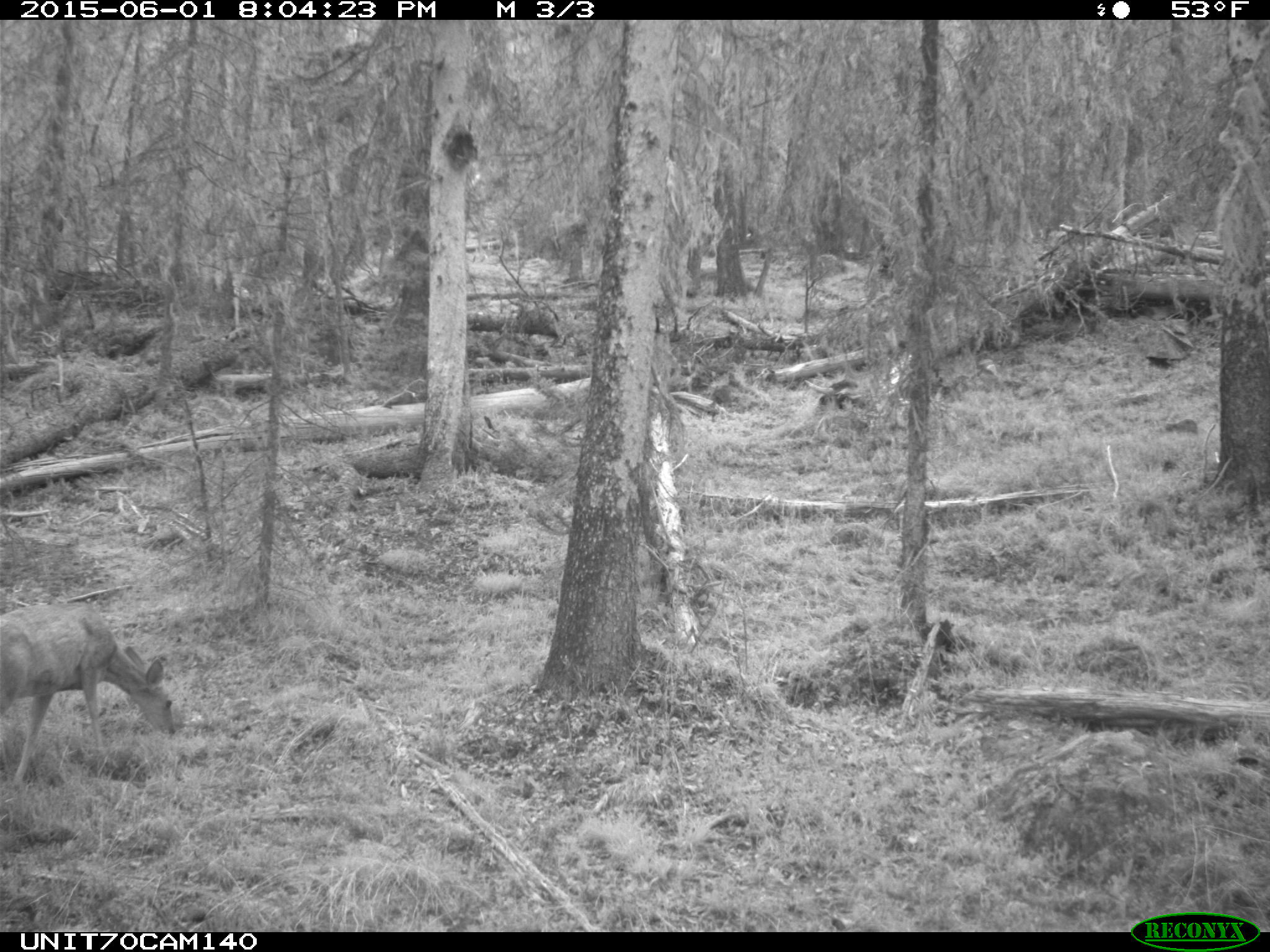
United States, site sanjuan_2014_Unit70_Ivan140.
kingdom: Animalia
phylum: Chordata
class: Mammalia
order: Artiodactyla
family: Cervidae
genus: Odocoileus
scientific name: Odocoileus hemionus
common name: mule deer